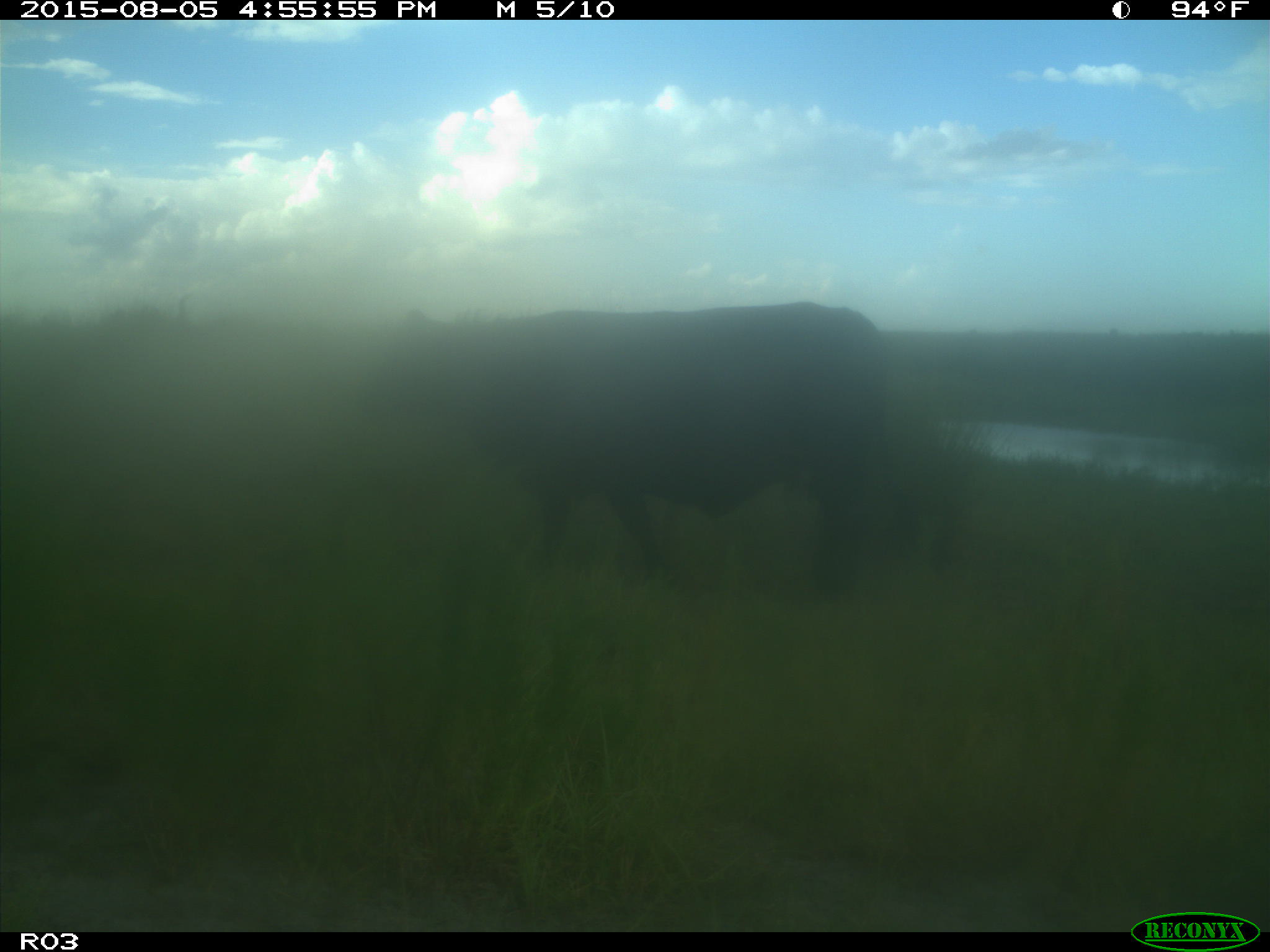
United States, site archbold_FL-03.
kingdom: Animalia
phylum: Chordata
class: Mammalia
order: Artiodactyla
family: Bovidae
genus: Bos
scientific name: Bos taurus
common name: domestic cow